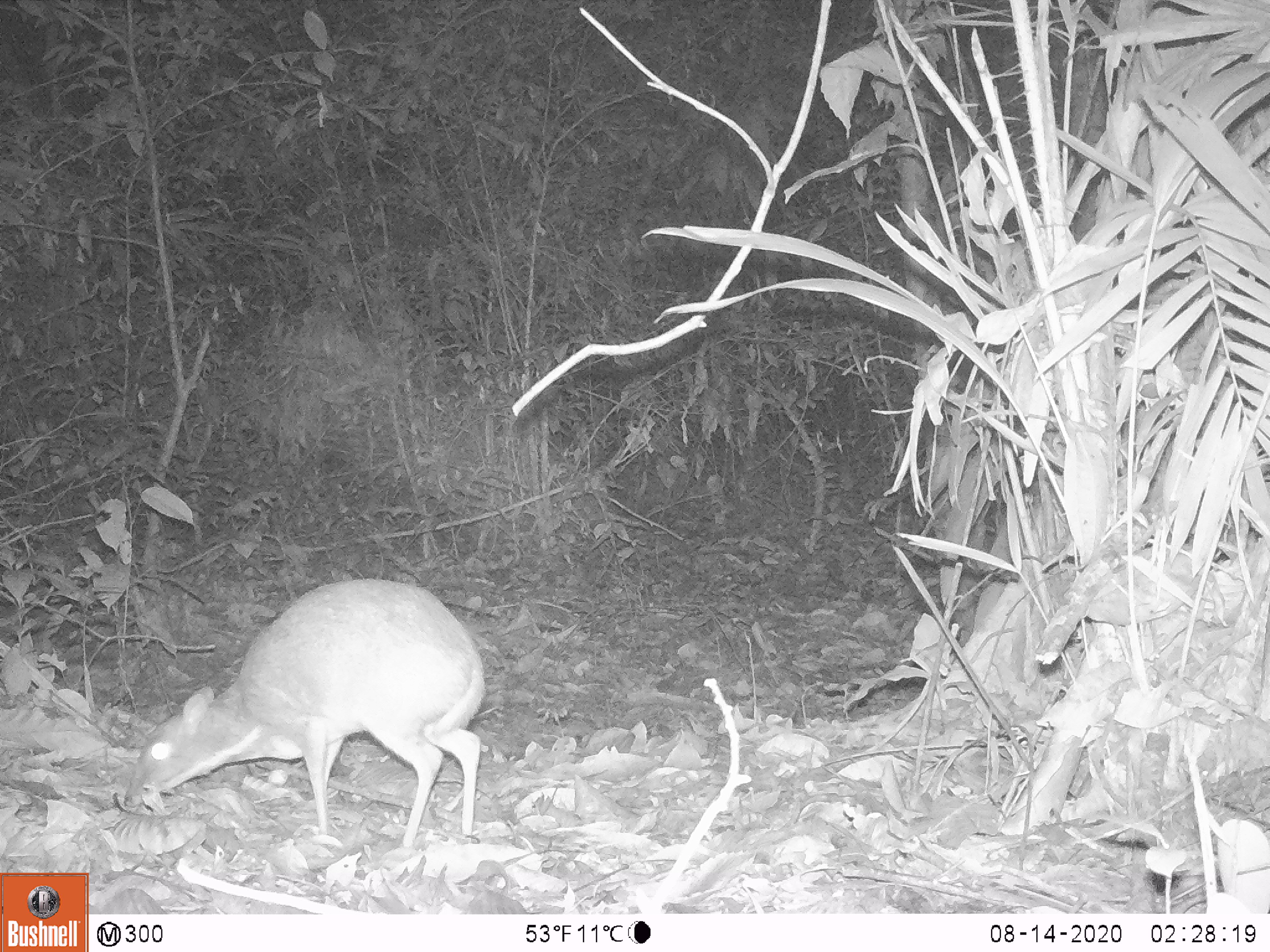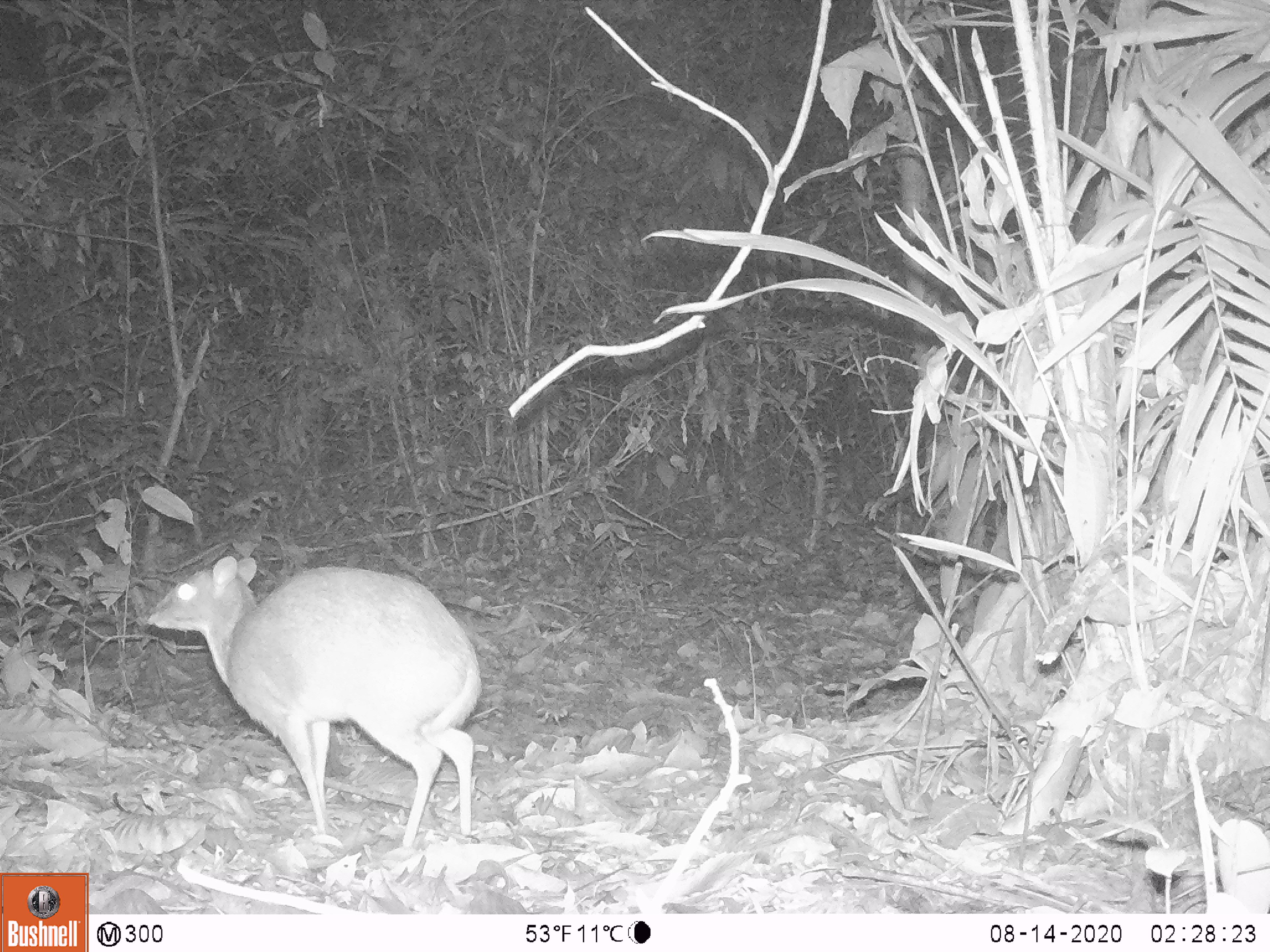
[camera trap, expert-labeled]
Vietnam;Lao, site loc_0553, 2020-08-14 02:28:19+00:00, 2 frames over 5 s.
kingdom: Animalia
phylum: Chordata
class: Mammalia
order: Artiodactyla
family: Tragulidae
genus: Moschiola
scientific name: Moschiola meminna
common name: chevrotain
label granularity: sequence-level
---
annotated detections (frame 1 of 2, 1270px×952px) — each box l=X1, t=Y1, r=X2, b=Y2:
chevrotain: l=123, t=575, r=485, b=847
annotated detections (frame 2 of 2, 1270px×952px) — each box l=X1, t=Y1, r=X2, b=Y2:
chevrotain: l=146, t=556, r=482, b=847